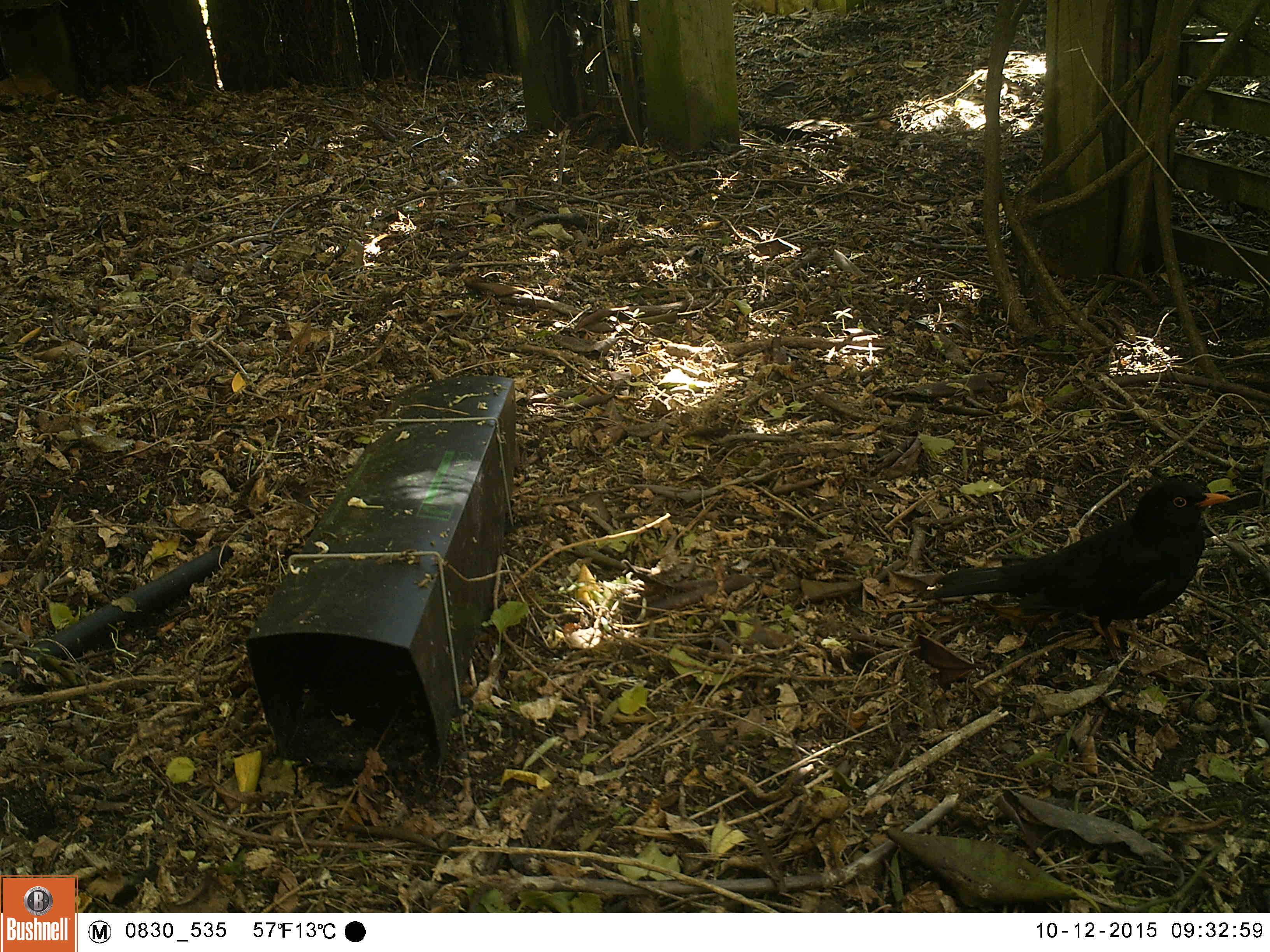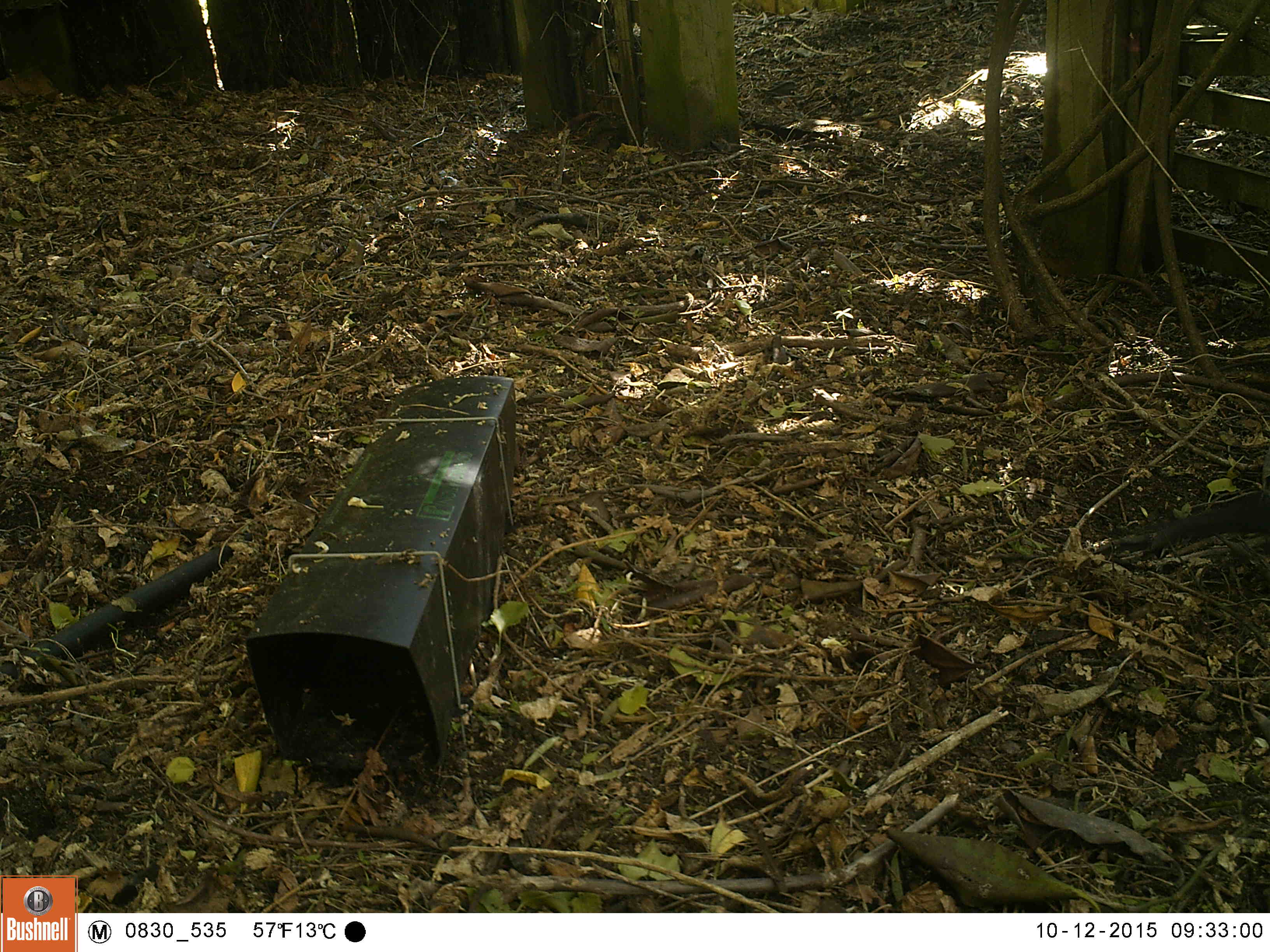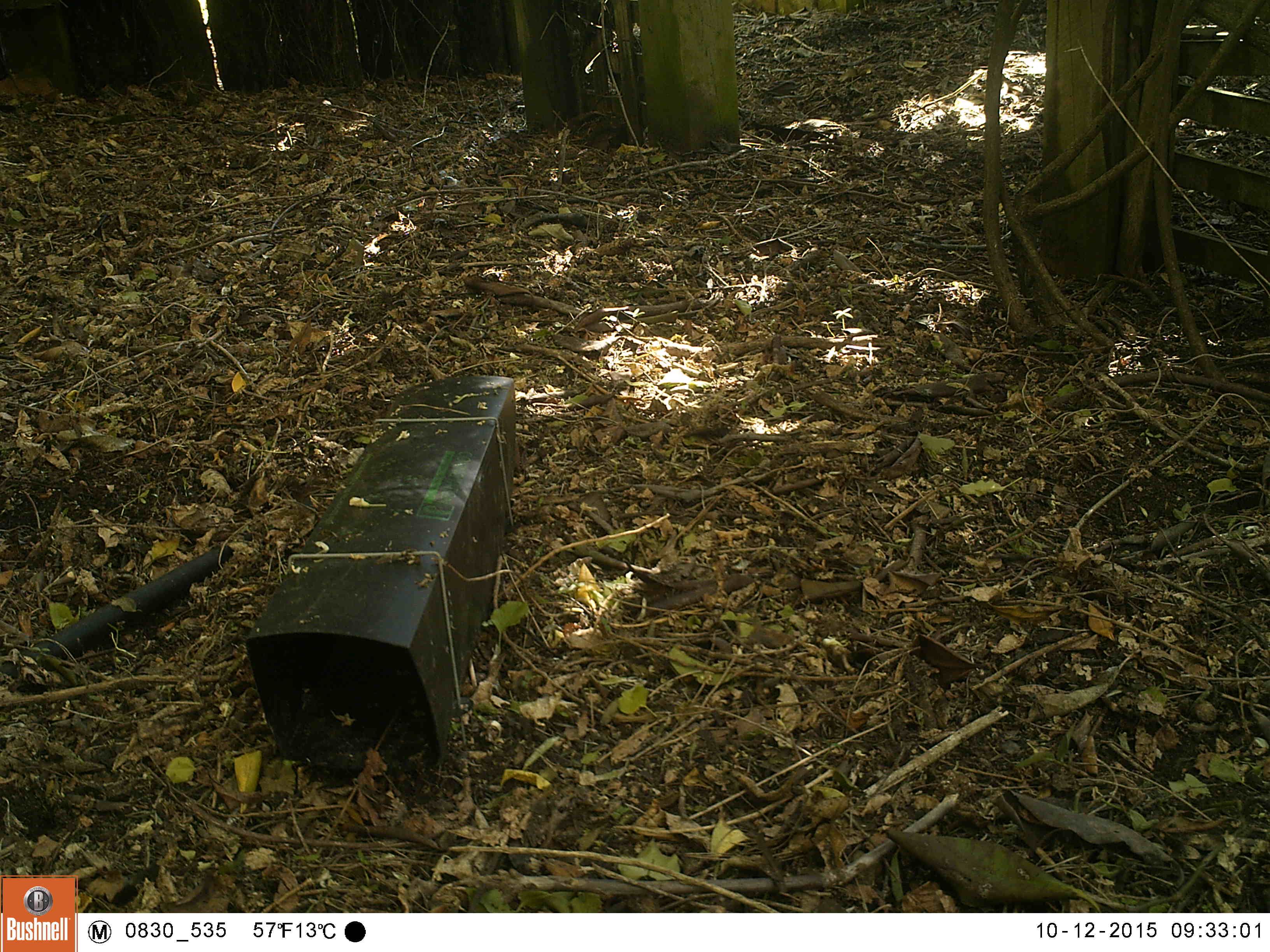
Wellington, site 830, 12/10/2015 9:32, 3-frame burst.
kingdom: Animalia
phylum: Chordata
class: Aves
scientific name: Aves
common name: bird